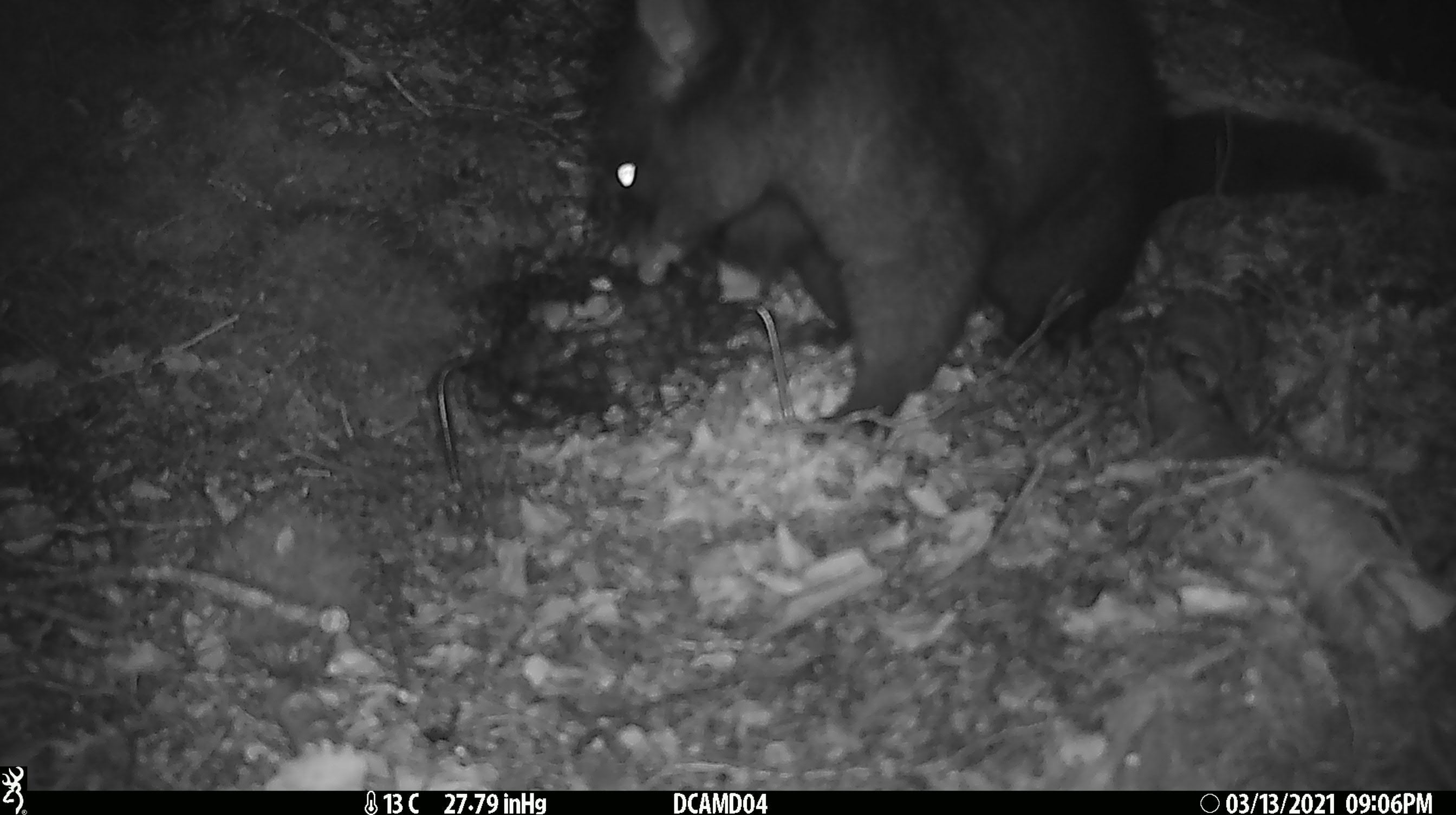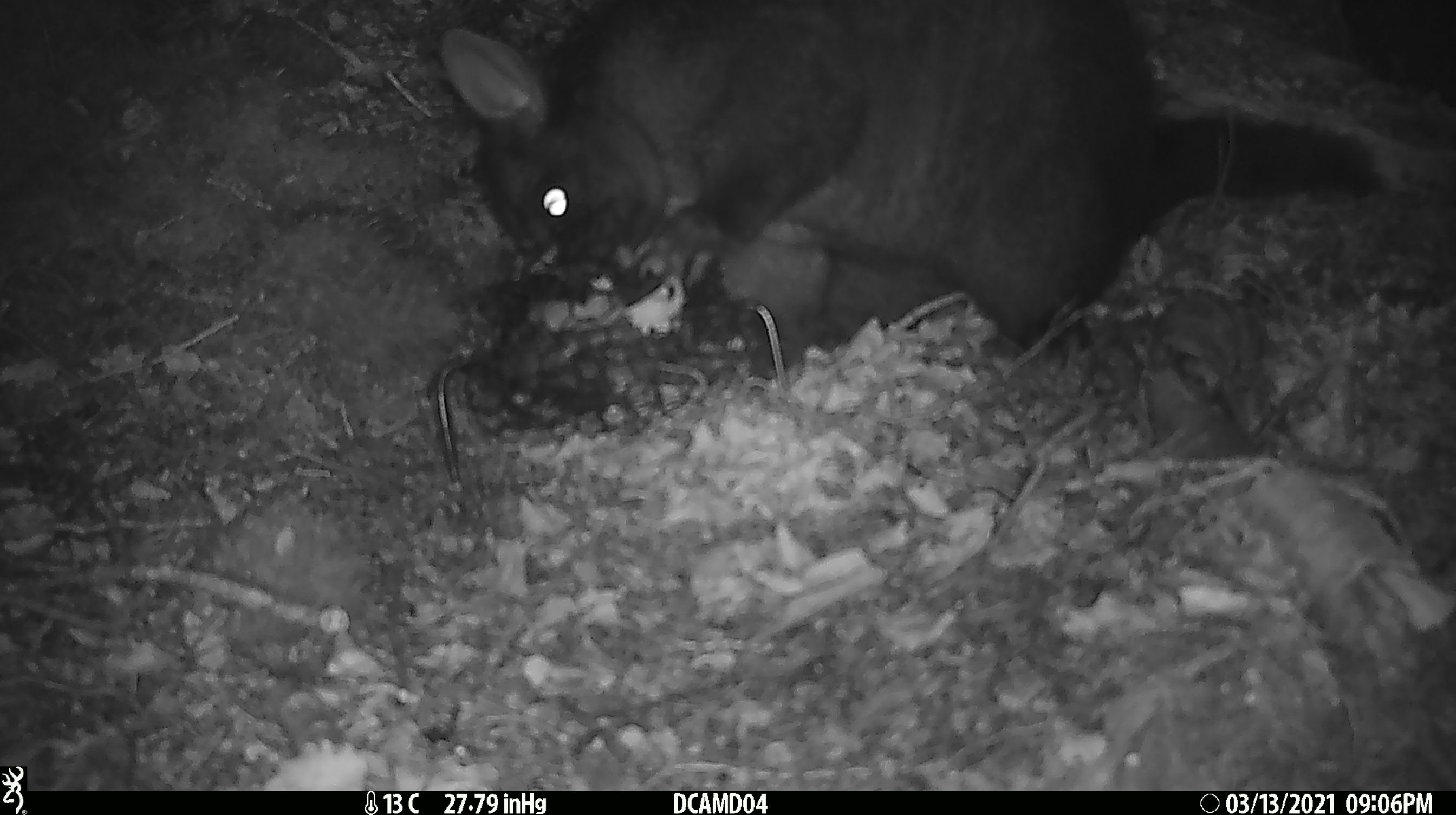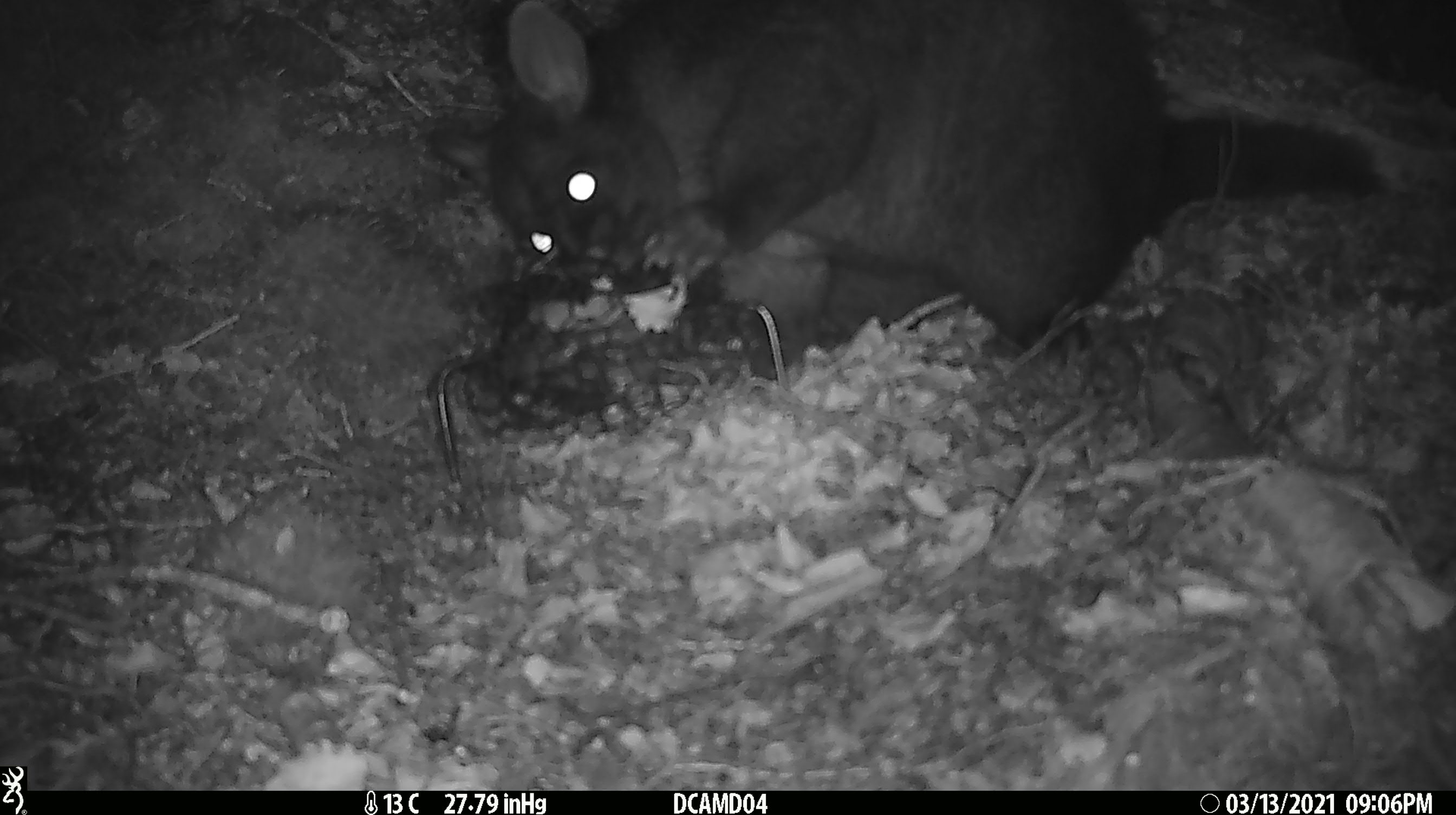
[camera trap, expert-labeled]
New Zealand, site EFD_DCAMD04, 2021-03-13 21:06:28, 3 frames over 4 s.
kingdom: Animalia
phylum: Chordata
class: Mammalia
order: Diprotodontia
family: Phalangeridae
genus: Trichosurus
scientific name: Trichosurus vulpecula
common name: common brushtail possum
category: possum